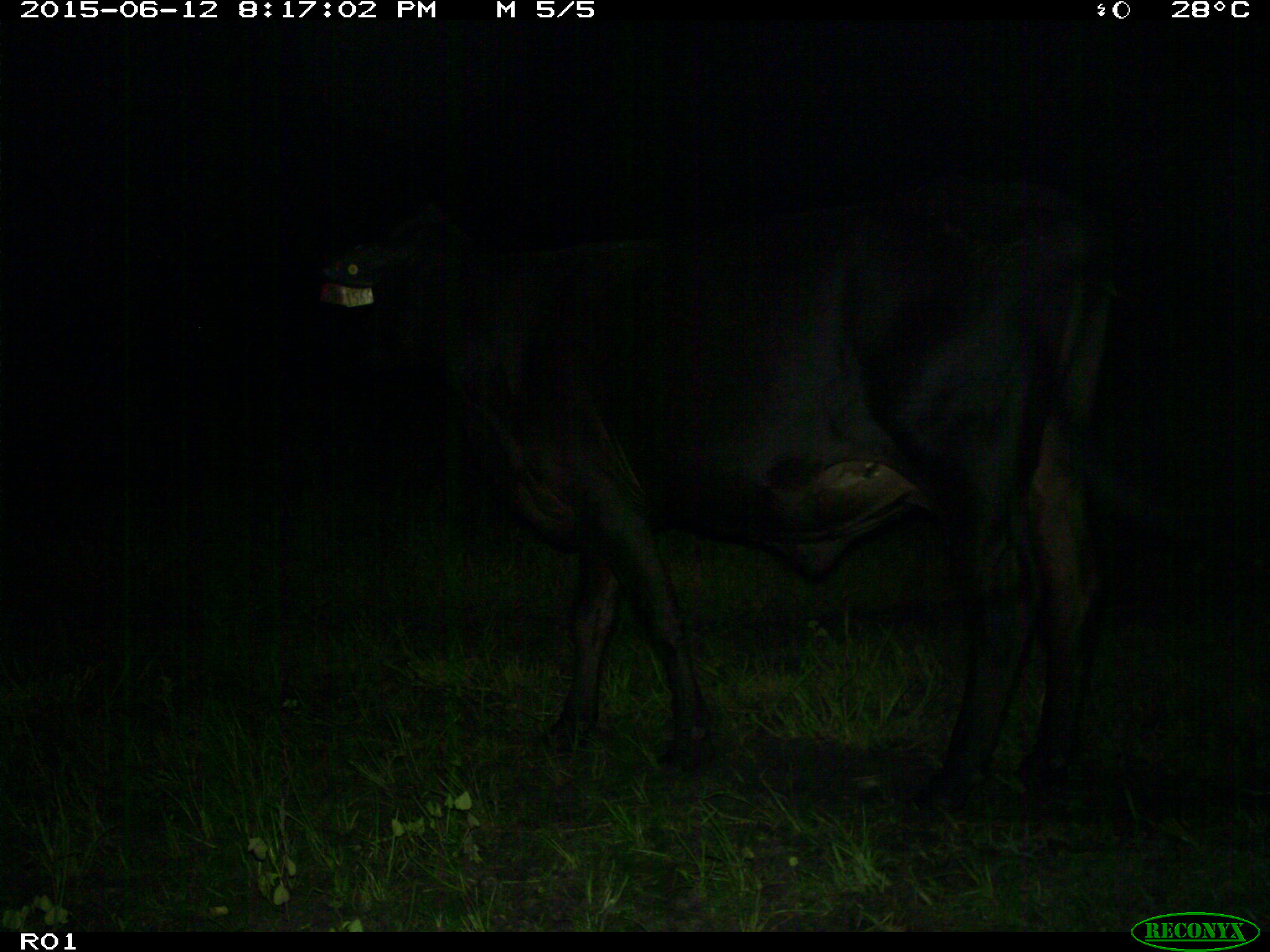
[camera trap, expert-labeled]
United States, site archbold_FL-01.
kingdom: Animalia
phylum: Chordata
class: Mammalia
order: Artiodactyla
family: Bovidae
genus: Bos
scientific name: Bos taurus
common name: domestic cow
Bos taurus (domestic cow).